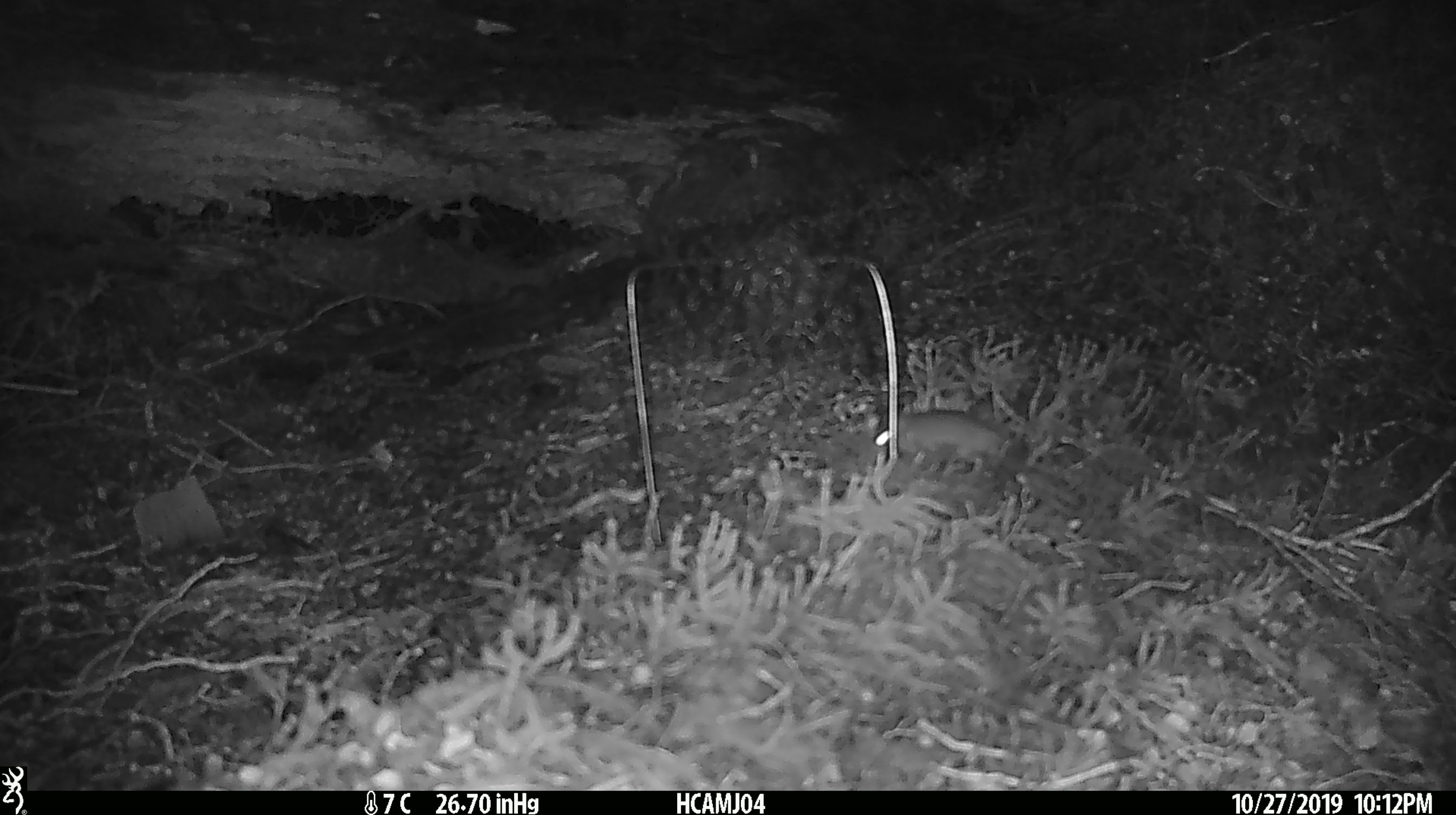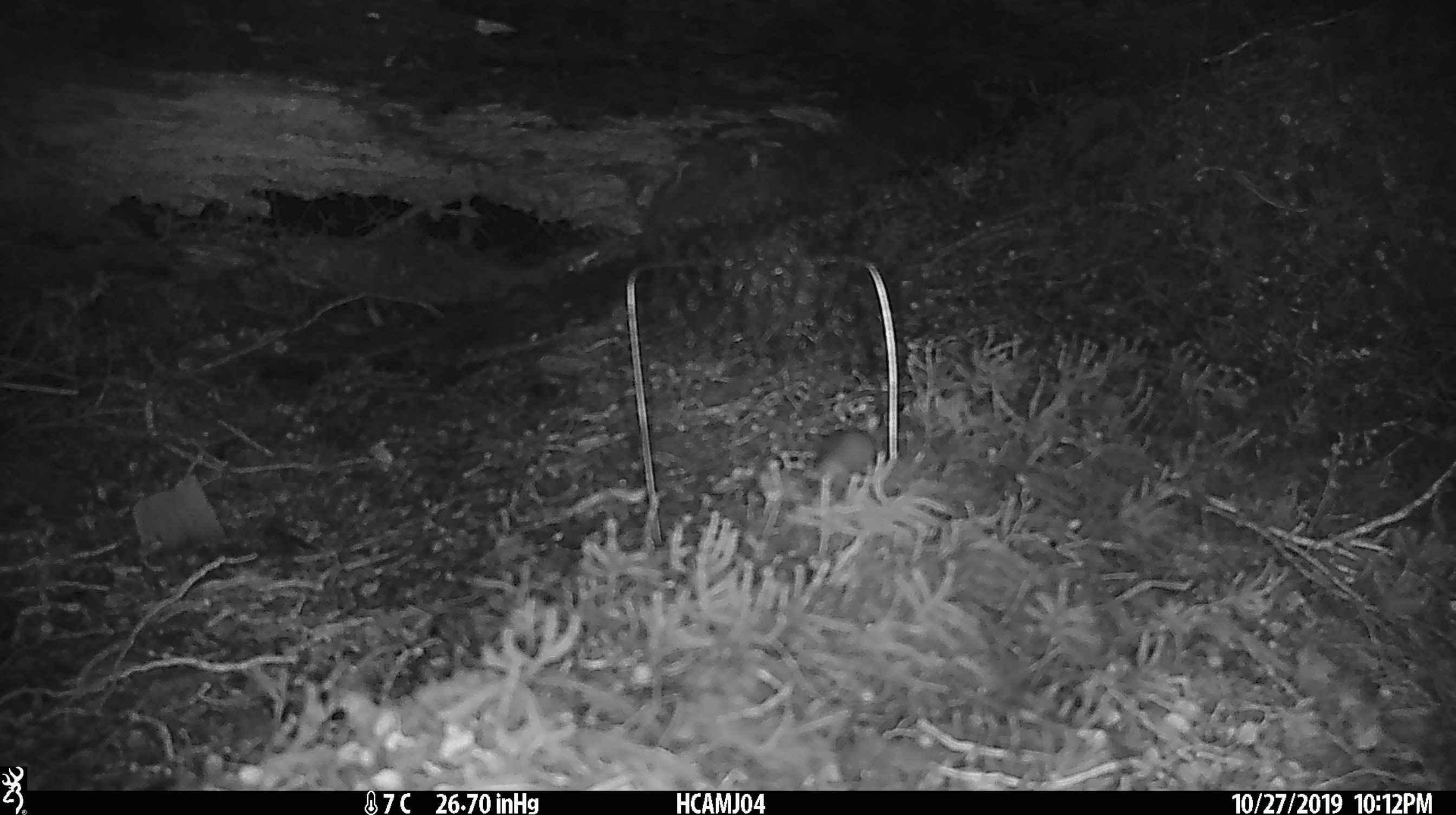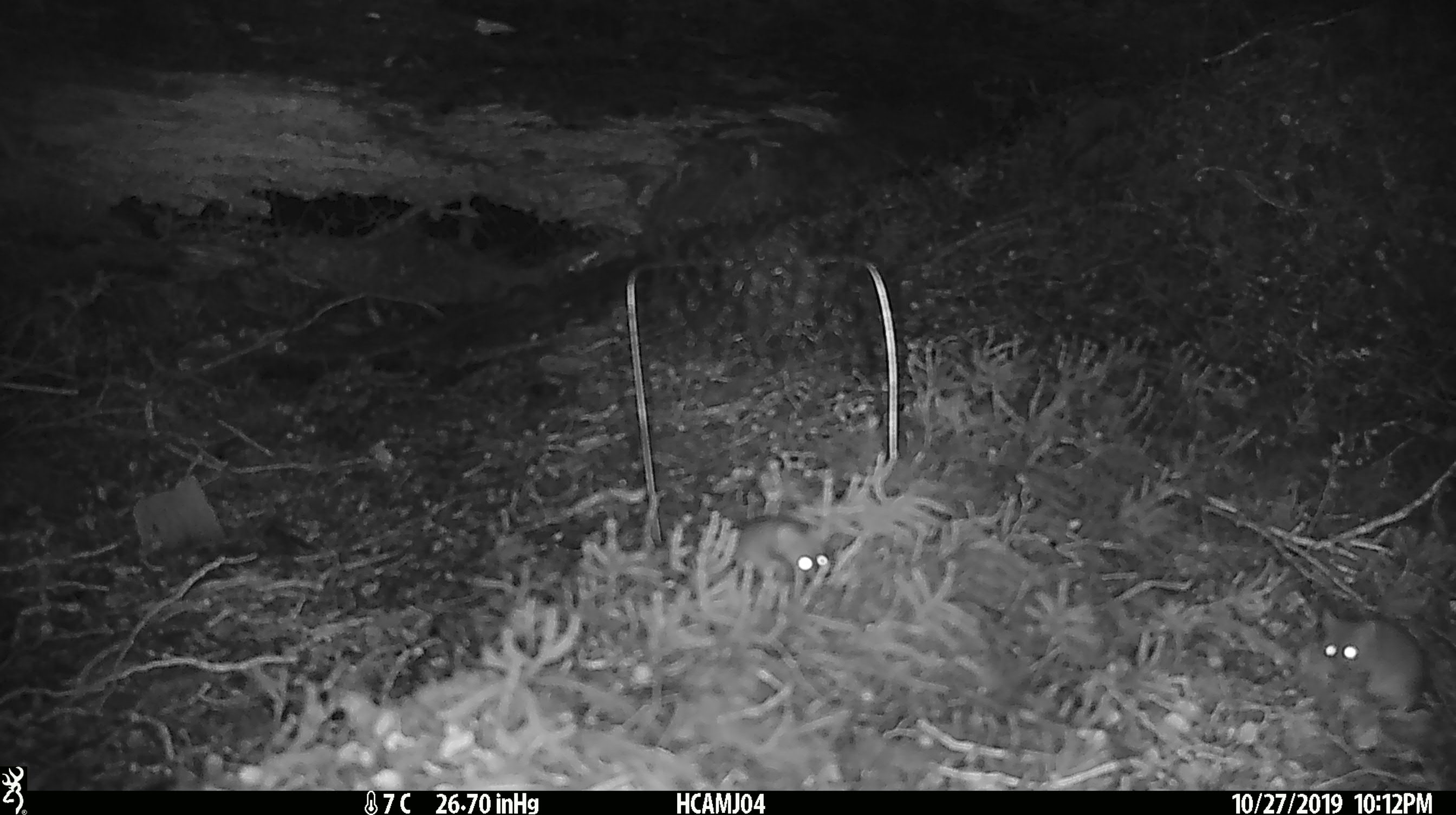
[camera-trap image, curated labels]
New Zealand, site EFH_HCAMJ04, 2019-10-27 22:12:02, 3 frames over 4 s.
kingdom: Animalia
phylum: Chordata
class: Mammalia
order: Rodentia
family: Muridae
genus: Mus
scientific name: Mus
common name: mouse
Mouse (Mus).